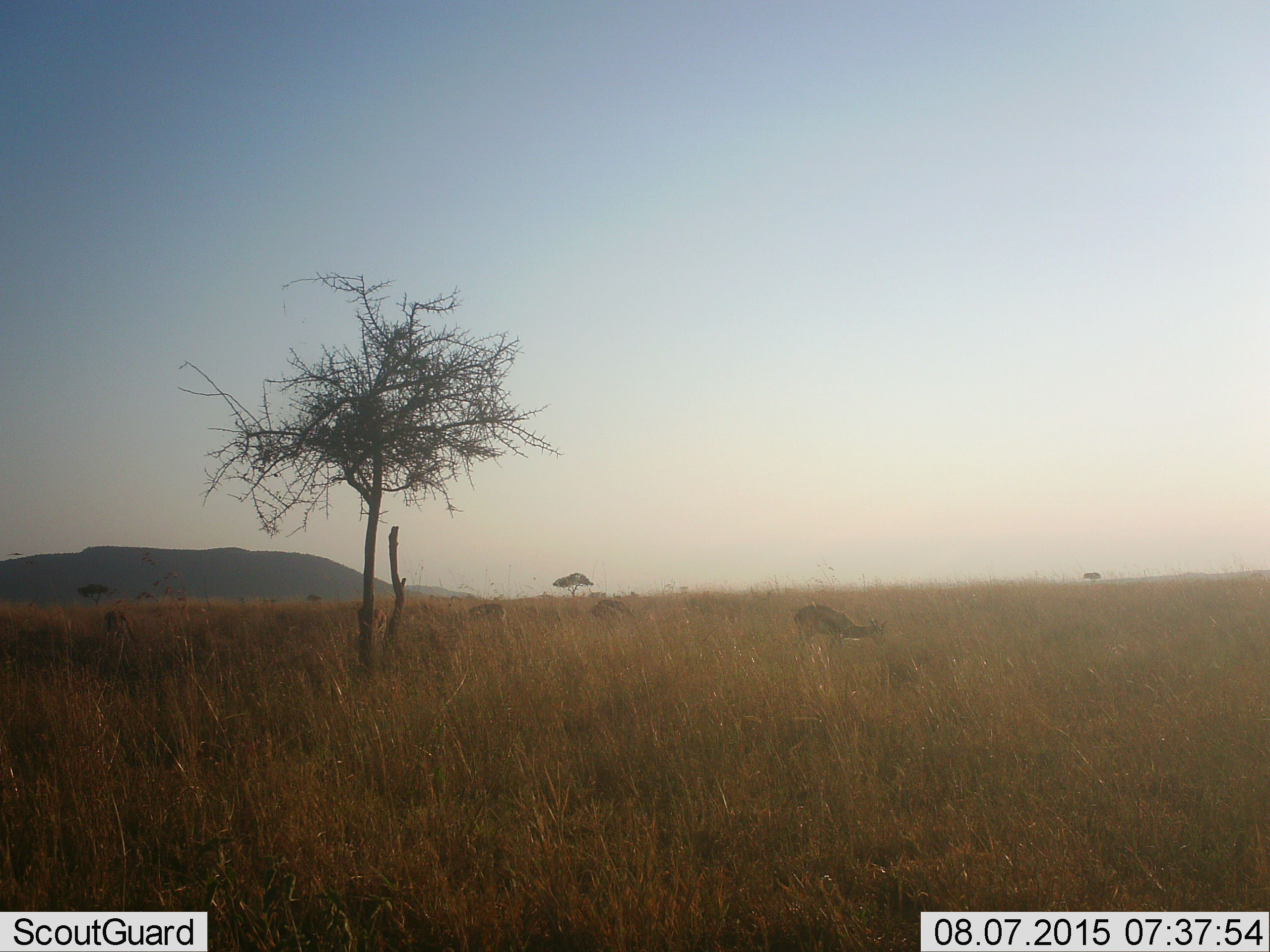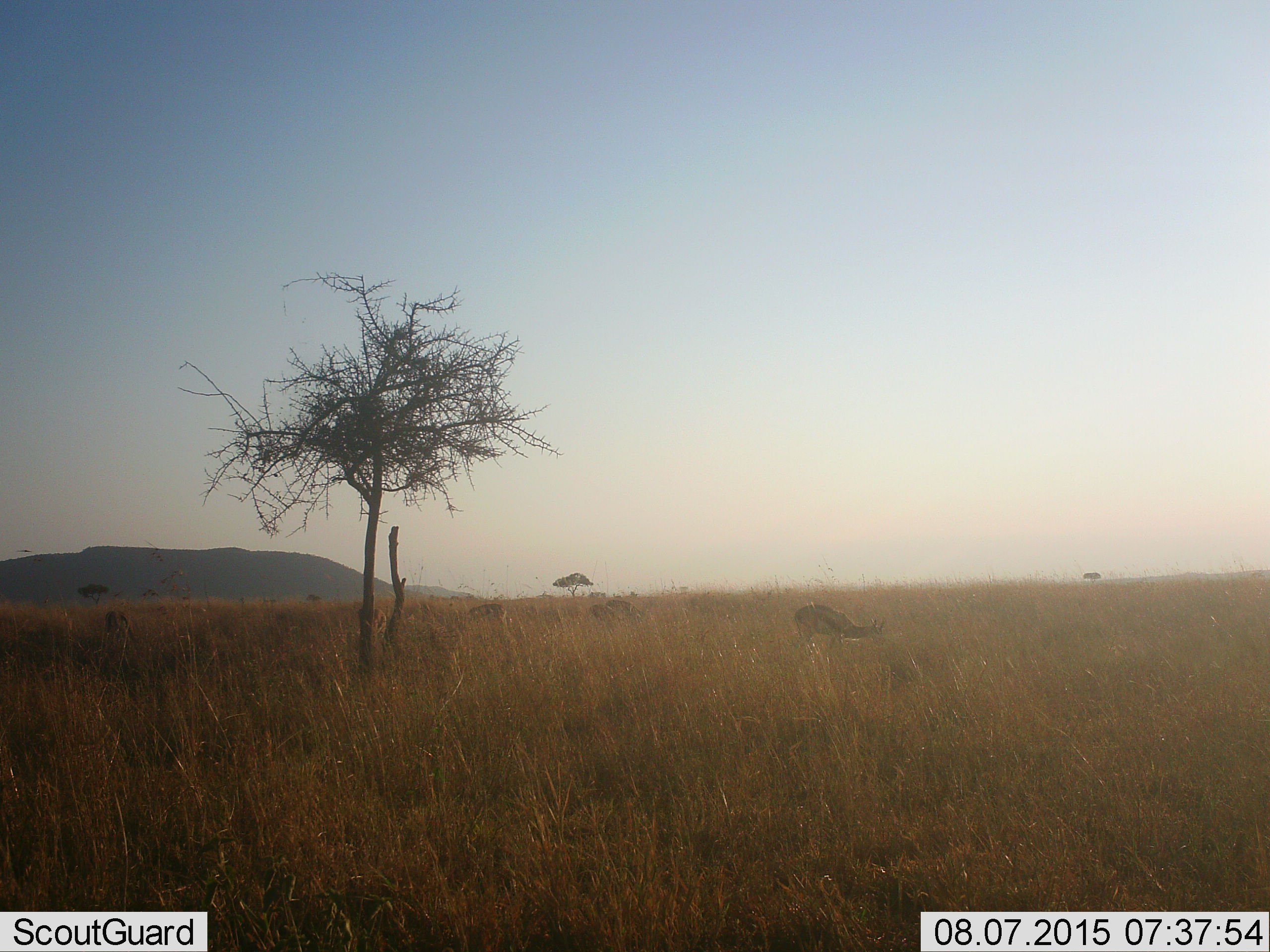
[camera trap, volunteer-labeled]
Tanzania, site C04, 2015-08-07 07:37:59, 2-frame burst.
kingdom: Animalia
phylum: Chordata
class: Mammalia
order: Artiodactyla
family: Bovidae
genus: Eudorcas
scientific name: Eudorcas thomsonii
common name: thomson's gazelle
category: gazellethomsons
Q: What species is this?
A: Gazellethomsons (thomson's gazelle) (Eudorcas thomsonii).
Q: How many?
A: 3.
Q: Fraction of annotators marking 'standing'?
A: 27%.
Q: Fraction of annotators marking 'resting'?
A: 0%.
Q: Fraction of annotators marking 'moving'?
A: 7%.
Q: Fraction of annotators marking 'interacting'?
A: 0%.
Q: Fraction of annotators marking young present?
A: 7%.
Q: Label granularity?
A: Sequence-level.